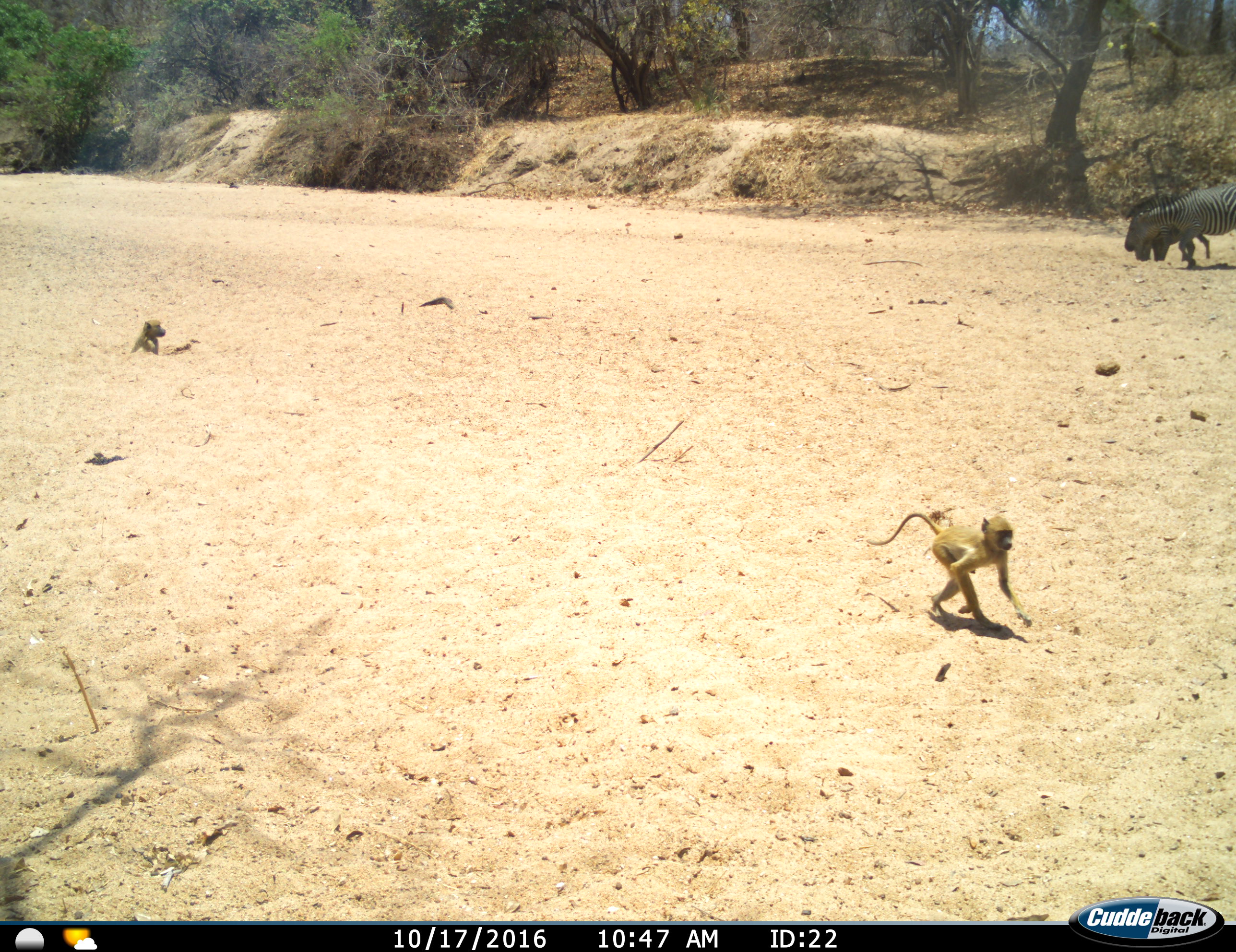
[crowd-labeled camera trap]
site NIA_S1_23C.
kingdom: Animalia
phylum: Chordata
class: Mammalia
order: Primates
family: Cercopithecidae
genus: Papio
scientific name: Papio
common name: baboon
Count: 2.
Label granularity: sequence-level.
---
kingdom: Animalia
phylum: Chordata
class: Mammalia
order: Perissodactyla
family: Equidae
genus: Equus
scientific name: Equus quagga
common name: plains zebra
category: zebraplains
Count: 2.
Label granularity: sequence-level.